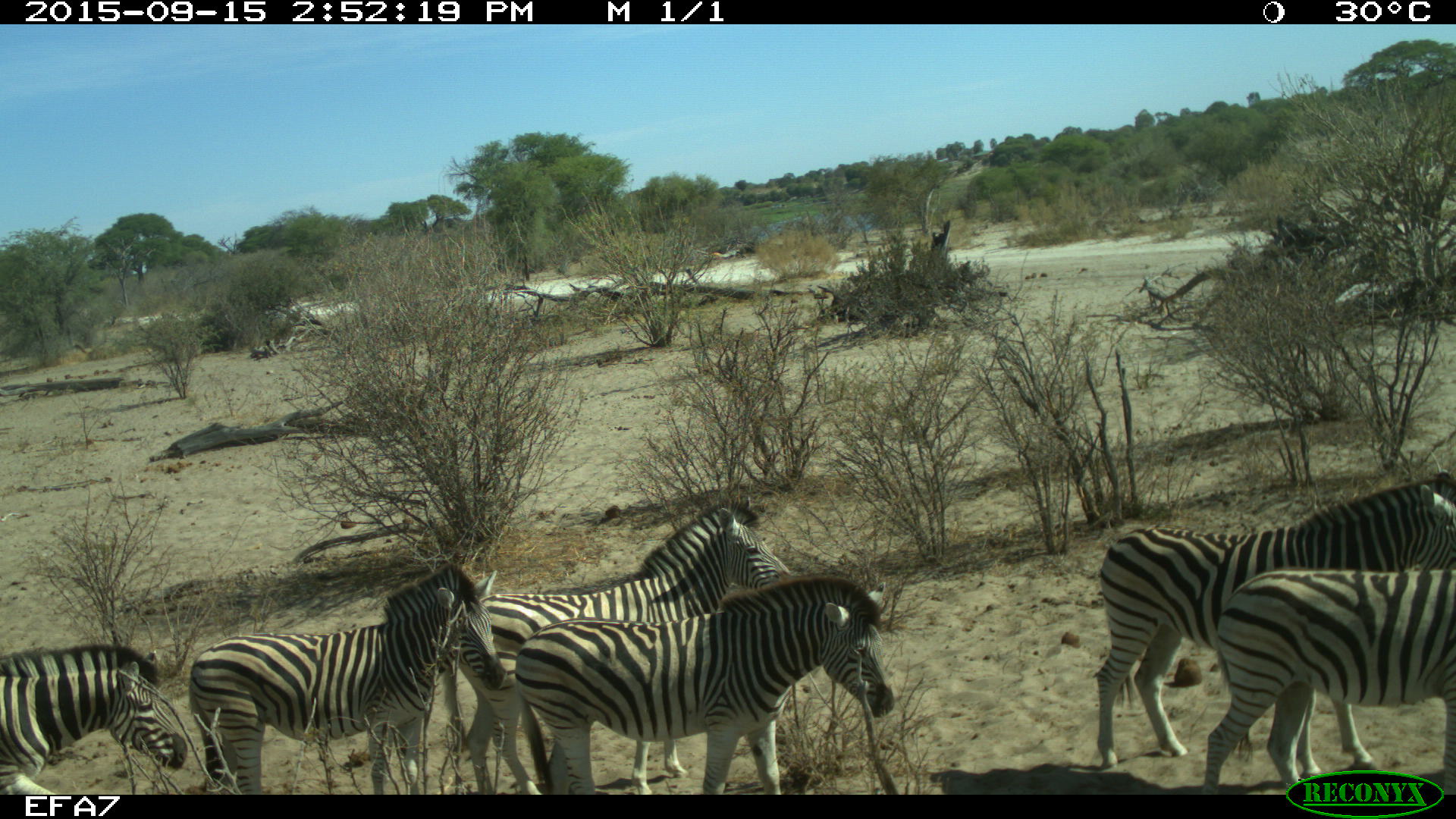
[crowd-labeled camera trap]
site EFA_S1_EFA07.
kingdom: Animalia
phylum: Chordata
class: Mammalia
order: Perissodactyla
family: Equidae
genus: Equus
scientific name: Equus quagga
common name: plains zebra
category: zebraplains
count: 6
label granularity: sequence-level